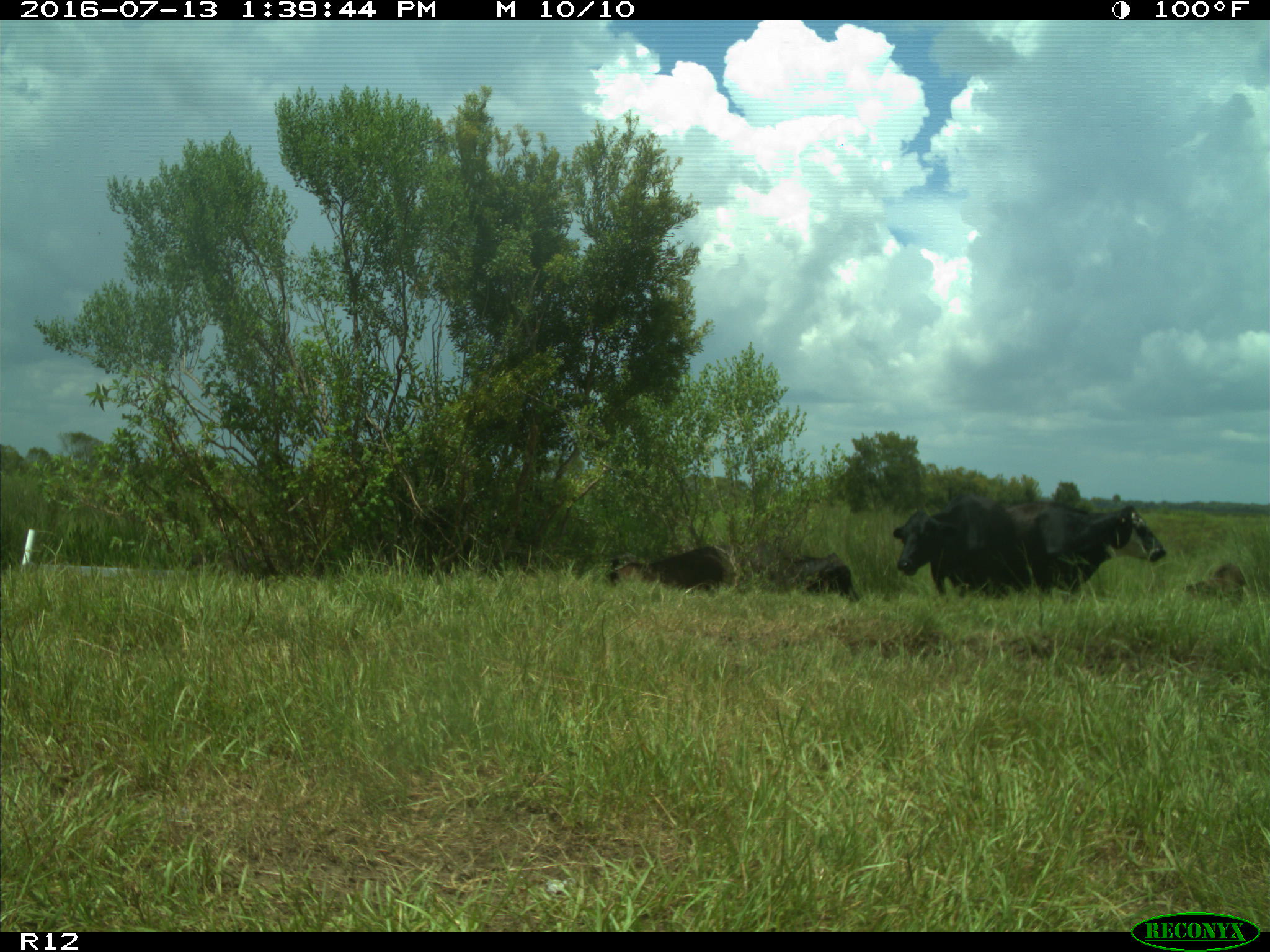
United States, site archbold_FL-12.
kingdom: Animalia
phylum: Chordata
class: Mammalia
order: Artiodactyla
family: Bovidae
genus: Bos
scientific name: Bos taurus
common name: domestic cow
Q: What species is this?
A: Bos taurus (domestic cow).